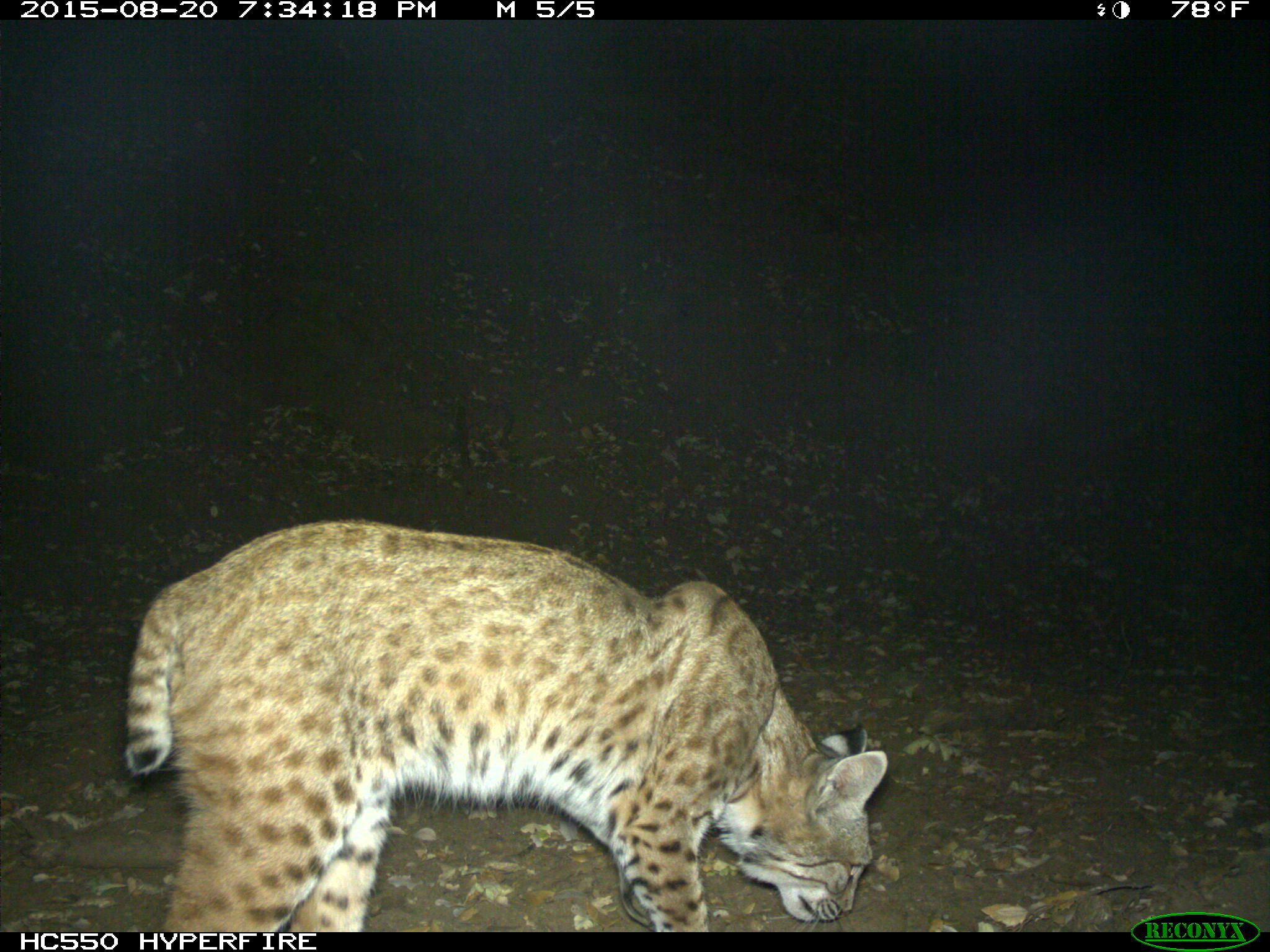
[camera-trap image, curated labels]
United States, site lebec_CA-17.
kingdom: Animalia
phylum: Chordata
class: Mammalia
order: Carnivora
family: Felidae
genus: Lynx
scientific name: Lynx rufus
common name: bobcat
Lynx rufus (bobcat).